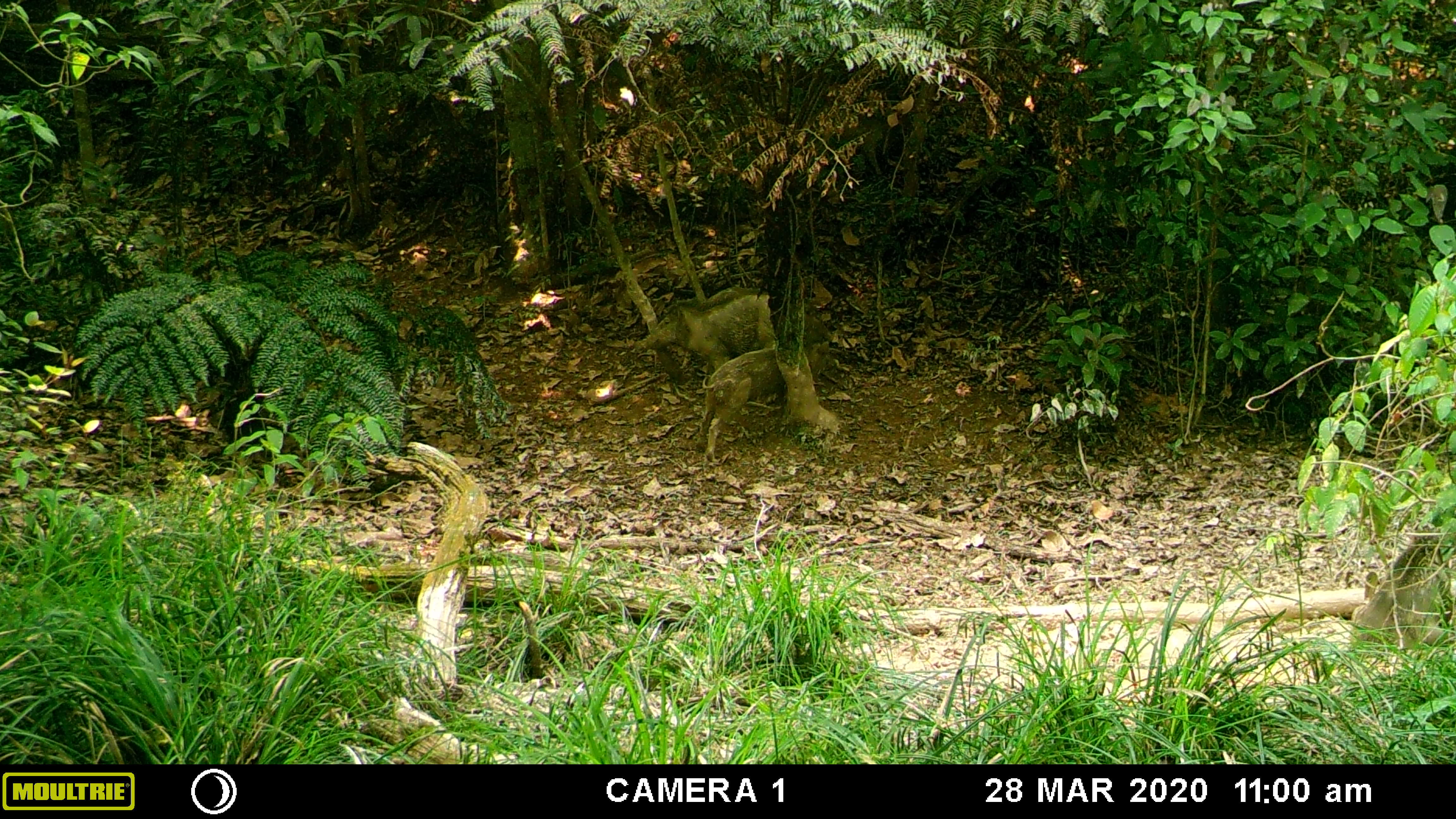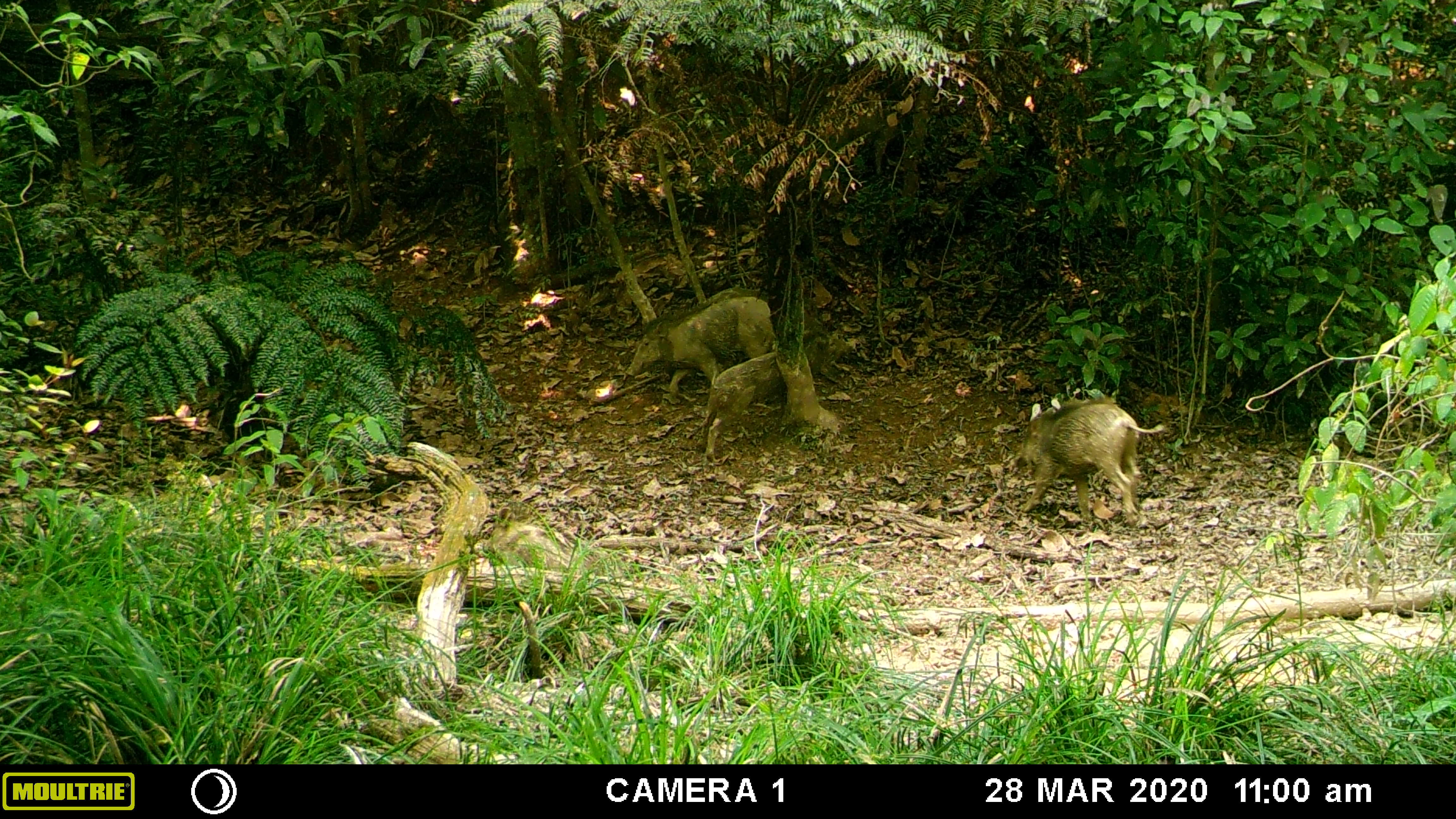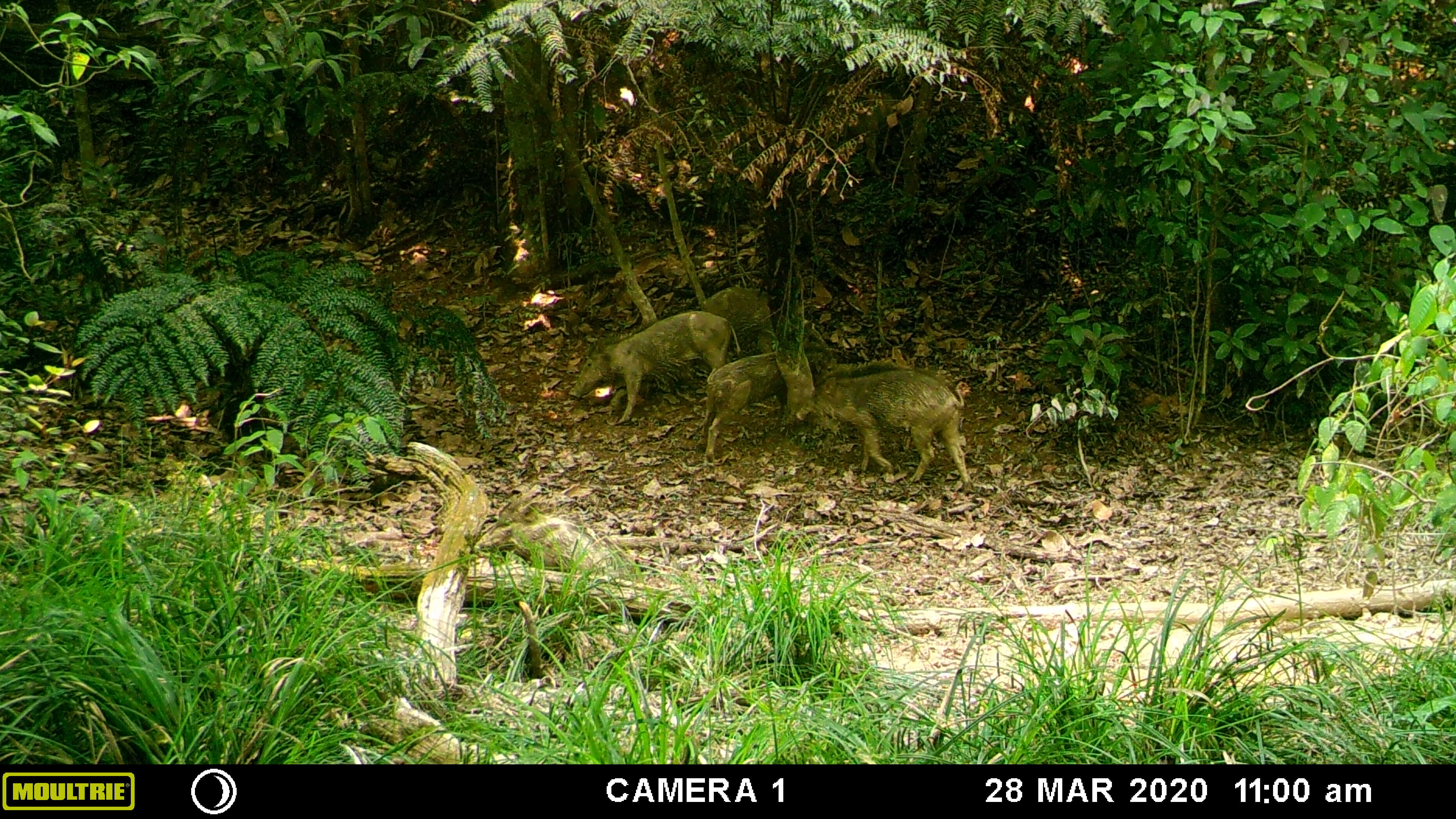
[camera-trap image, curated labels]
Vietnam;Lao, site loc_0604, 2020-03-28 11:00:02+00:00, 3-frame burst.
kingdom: Animalia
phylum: Chordata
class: Mammalia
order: Artiodactyla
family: Suidae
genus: Sus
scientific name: Sus scrofa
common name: eurasian wild pig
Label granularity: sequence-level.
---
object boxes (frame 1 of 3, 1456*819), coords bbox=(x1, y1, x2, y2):
eurasian wild pig: bbox=(633, 286, 833, 374); bbox=(695, 341, 832, 462); bbox=(1353, 528, 1446, 647); bbox=(824, 110, 914, 174); bbox=(477, 551, 569, 569)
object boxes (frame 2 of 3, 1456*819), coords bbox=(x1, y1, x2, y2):
eurasian wild pig: bbox=(1009, 397, 1164, 527); bbox=(696, 343, 828, 463); bbox=(625, 296, 774, 398); bbox=(473, 507, 622, 578); bbox=(819, 103, 913, 175)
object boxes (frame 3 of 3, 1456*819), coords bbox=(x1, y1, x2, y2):
eurasian wild pig: bbox=(796, 361, 973, 495); bbox=(568, 310, 740, 424); bbox=(700, 341, 834, 463); bbox=(473, 500, 631, 579); bbox=(700, 286, 834, 359); bbox=(836, 93, 899, 175)